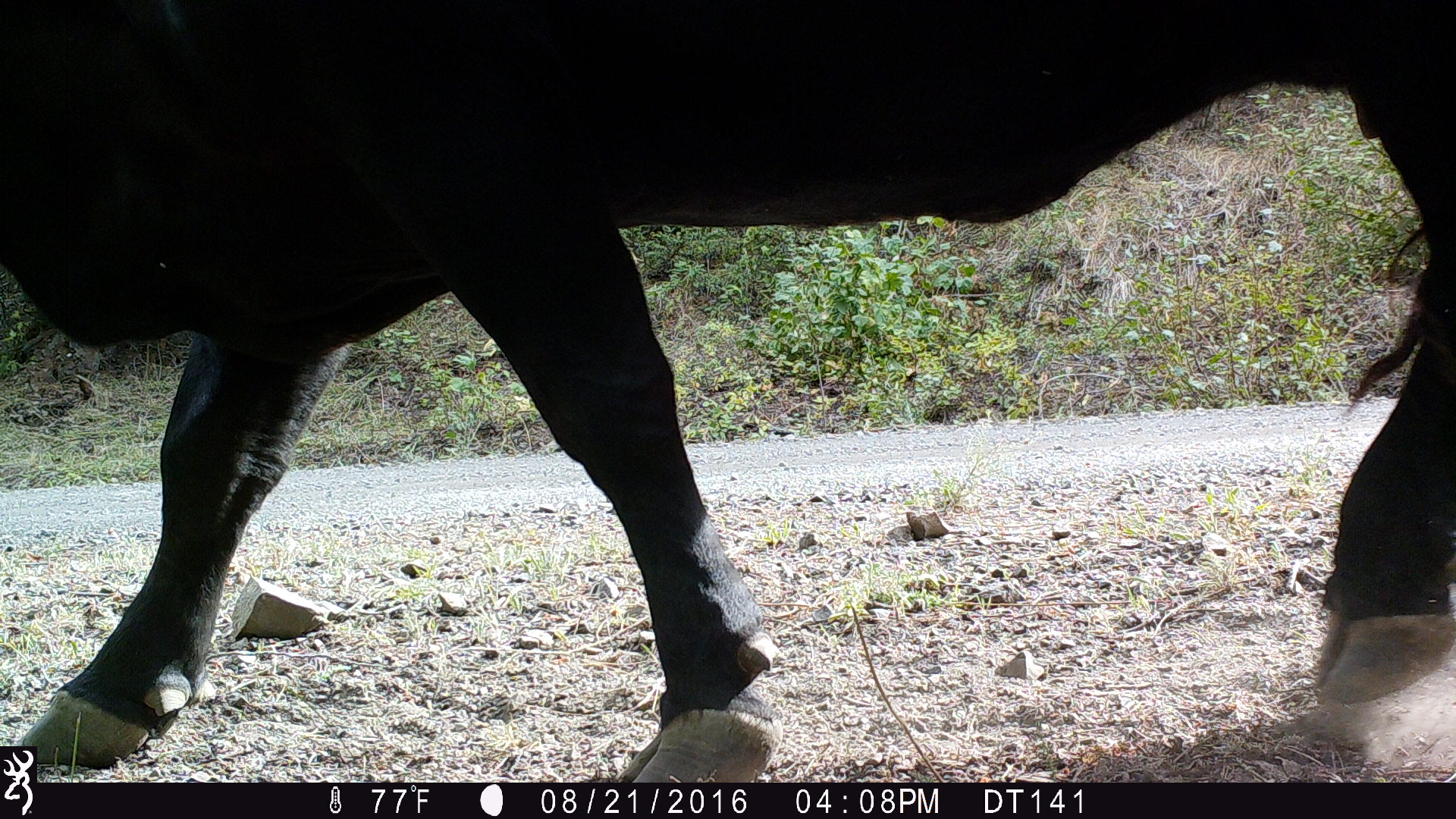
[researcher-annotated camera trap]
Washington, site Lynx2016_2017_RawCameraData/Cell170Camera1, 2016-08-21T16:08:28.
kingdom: Animalia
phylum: Chordata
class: Mammalia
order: Artiodactyla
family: Bovidae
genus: Bos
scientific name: Bos taurus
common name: domestic cattle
Domestic cattle (Bos taurus). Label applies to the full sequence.